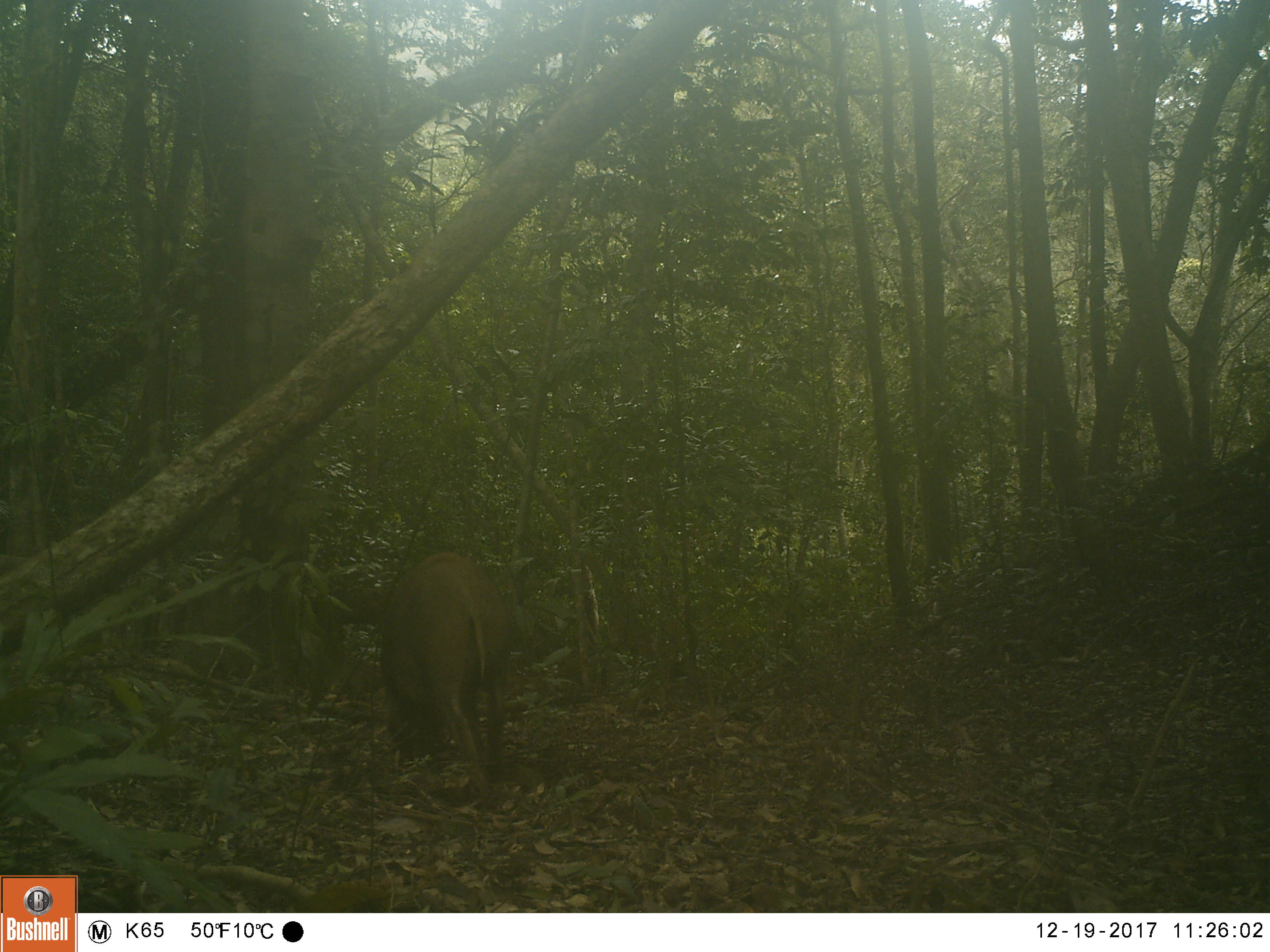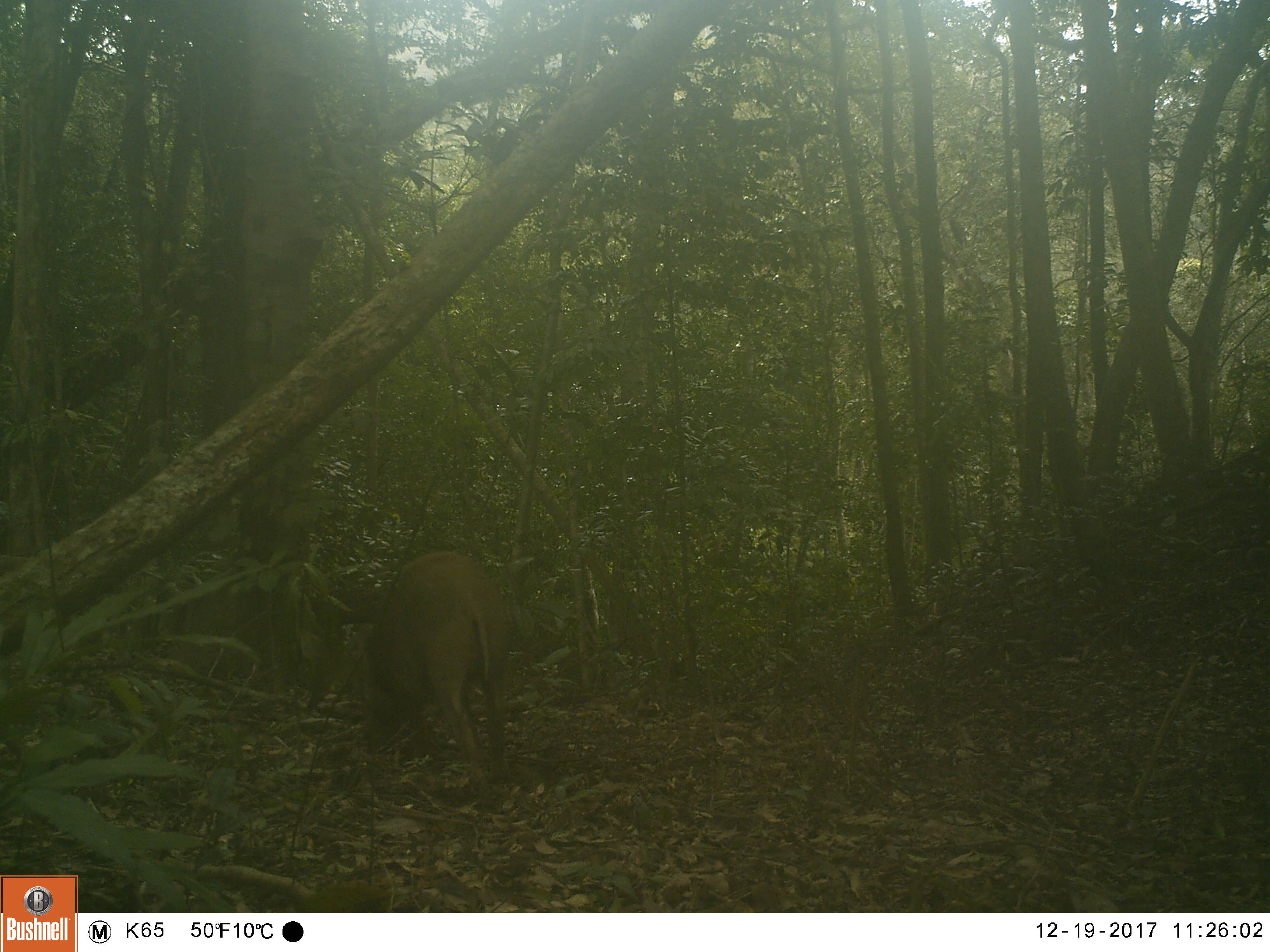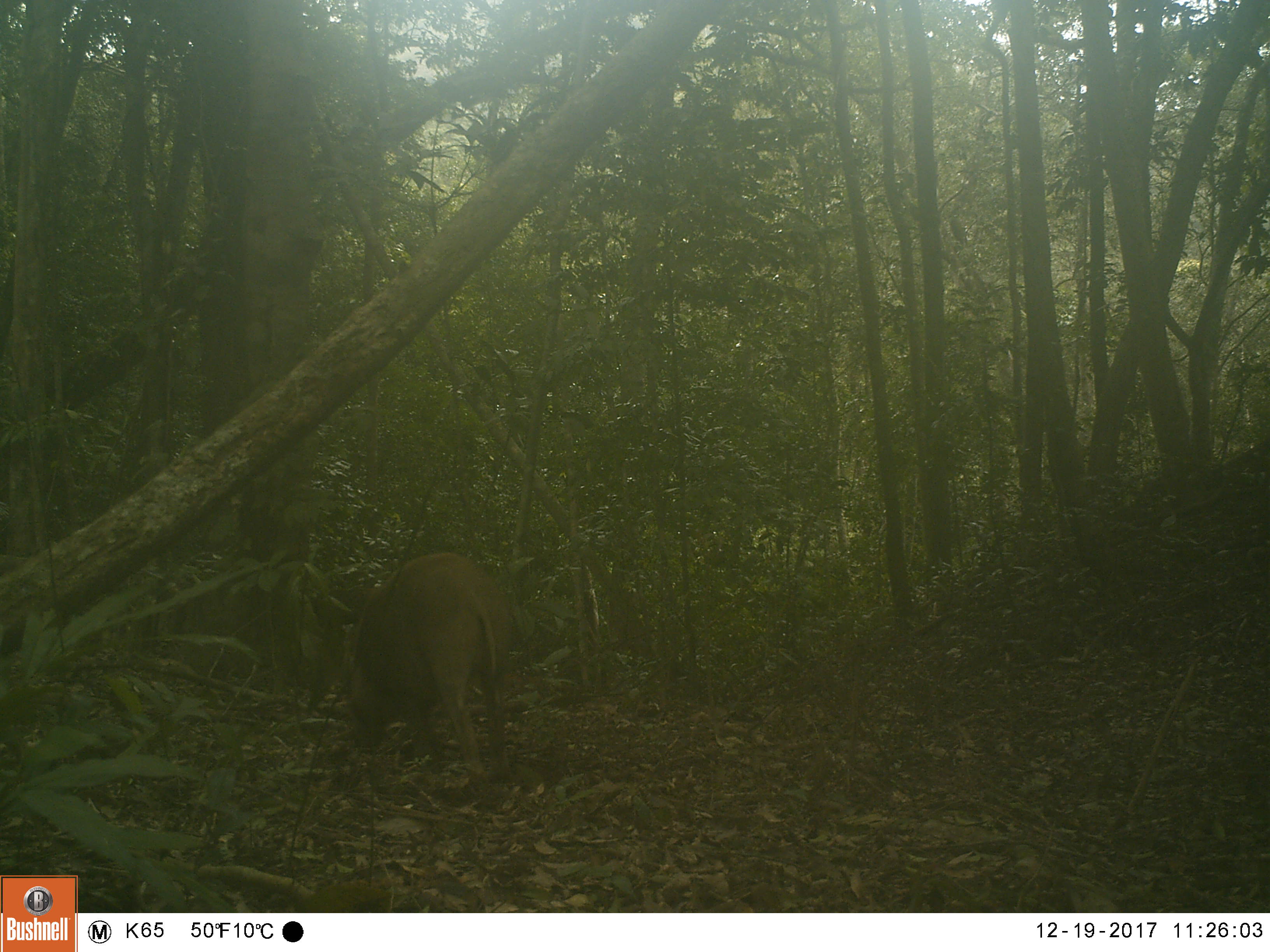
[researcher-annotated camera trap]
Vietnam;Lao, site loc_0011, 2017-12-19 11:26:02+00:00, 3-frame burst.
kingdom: Animalia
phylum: Chordata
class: Mammalia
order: Artiodactyla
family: Suidae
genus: Sus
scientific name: Sus scrofa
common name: eurasian wild pig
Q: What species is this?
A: Eurasian wild pig (Sus scrofa).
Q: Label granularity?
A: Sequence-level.